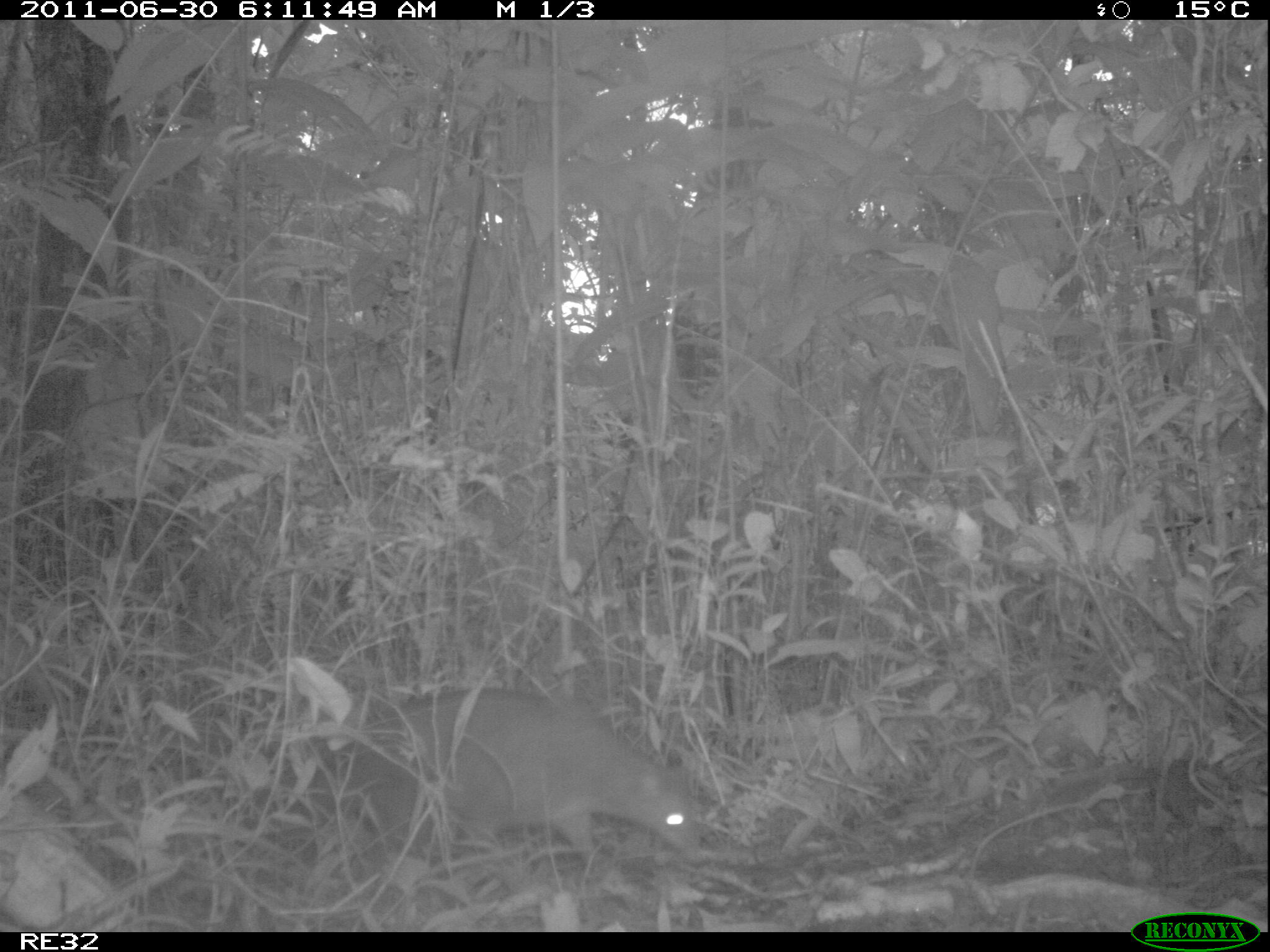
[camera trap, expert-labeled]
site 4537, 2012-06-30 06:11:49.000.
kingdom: Animalia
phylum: Chordata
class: Aves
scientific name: Aves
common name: bird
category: unknown bird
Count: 1.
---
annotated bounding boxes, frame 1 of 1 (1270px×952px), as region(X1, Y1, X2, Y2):
unknown bird: region(232, 687, 705, 880)